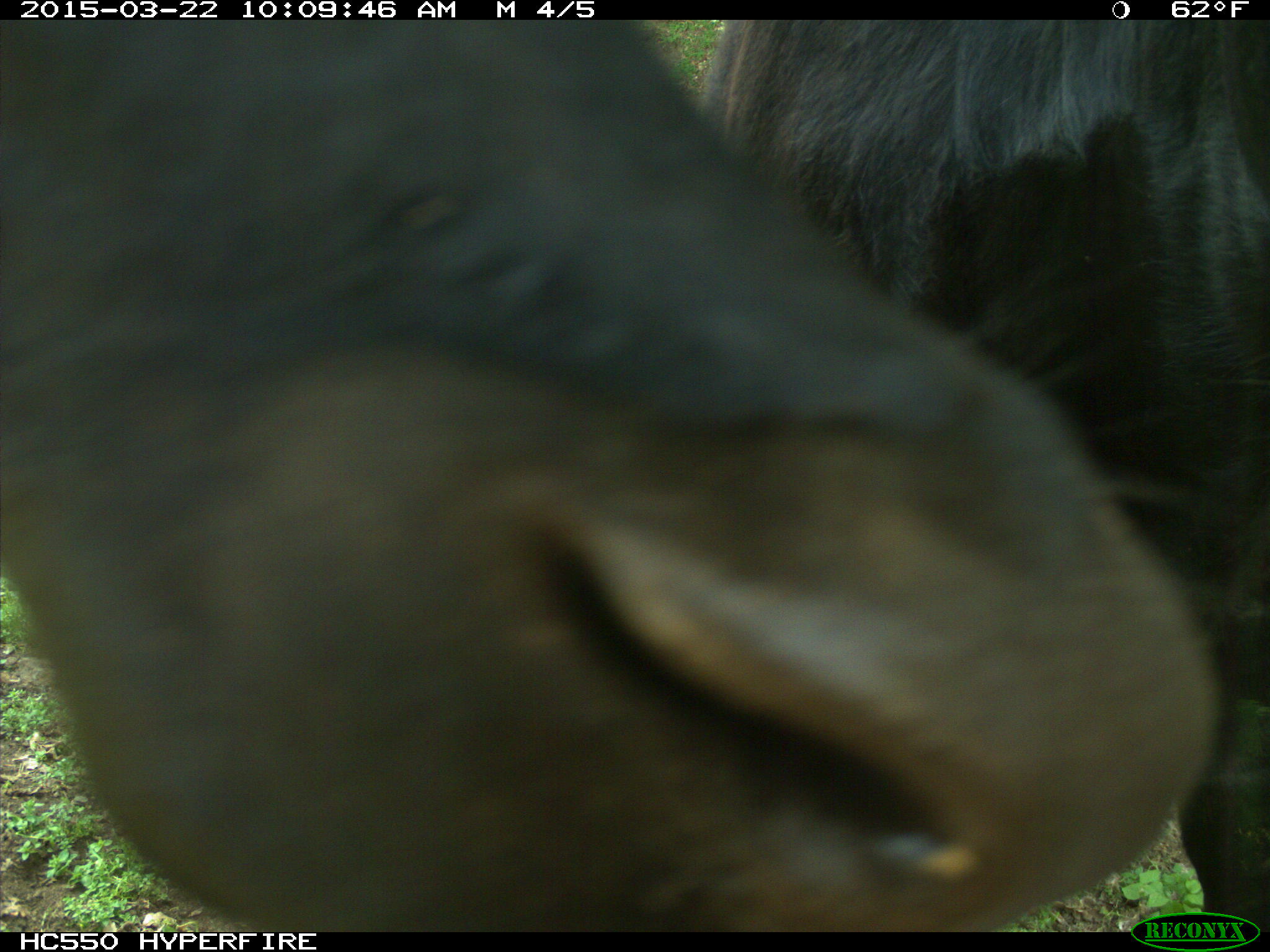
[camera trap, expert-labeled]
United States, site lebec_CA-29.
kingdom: Animalia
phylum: Chordata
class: Mammalia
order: Artiodactyla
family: Bovidae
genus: Bos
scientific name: Bos taurus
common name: domestic cow